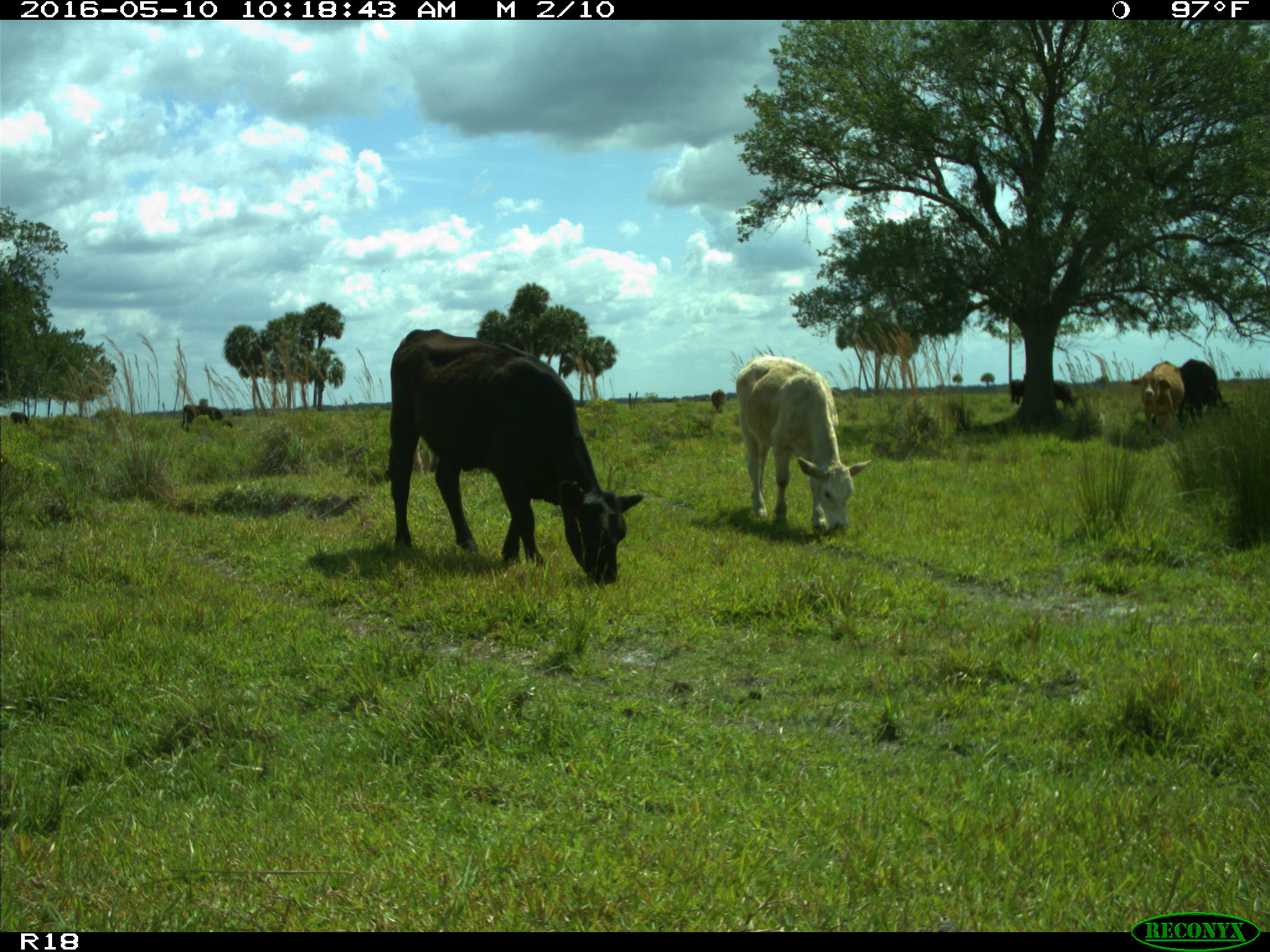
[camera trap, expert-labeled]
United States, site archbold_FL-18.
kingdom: Animalia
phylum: Chordata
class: Mammalia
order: Artiodactyla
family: Bovidae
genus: Bos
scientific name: Bos taurus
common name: domestic cow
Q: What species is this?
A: Bos taurus (domestic cow).